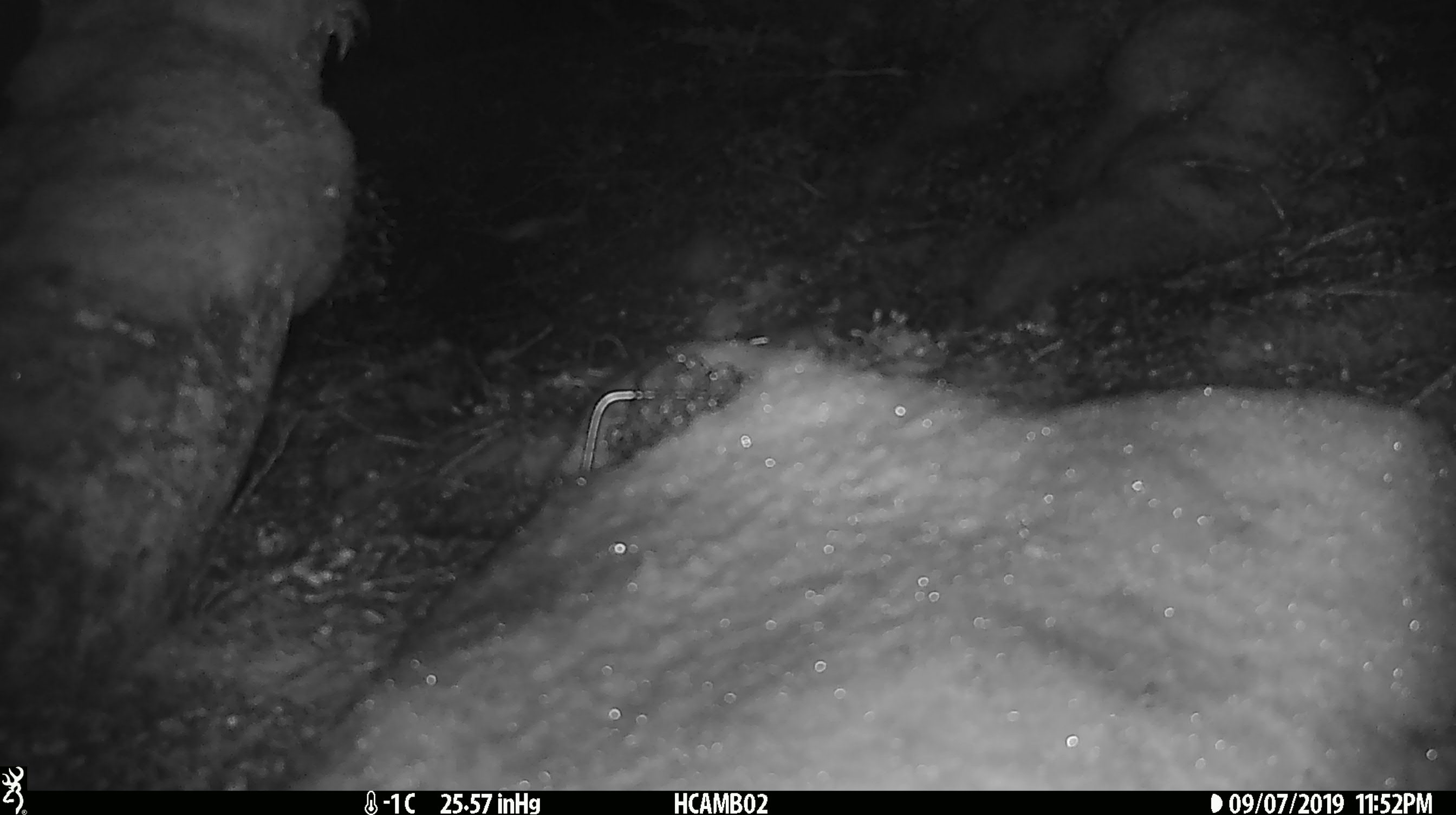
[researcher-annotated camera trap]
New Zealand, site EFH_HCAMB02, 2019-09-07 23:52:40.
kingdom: Animalia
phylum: Chordata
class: Mammalia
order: Rodentia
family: Muridae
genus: Mus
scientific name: Mus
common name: mouse